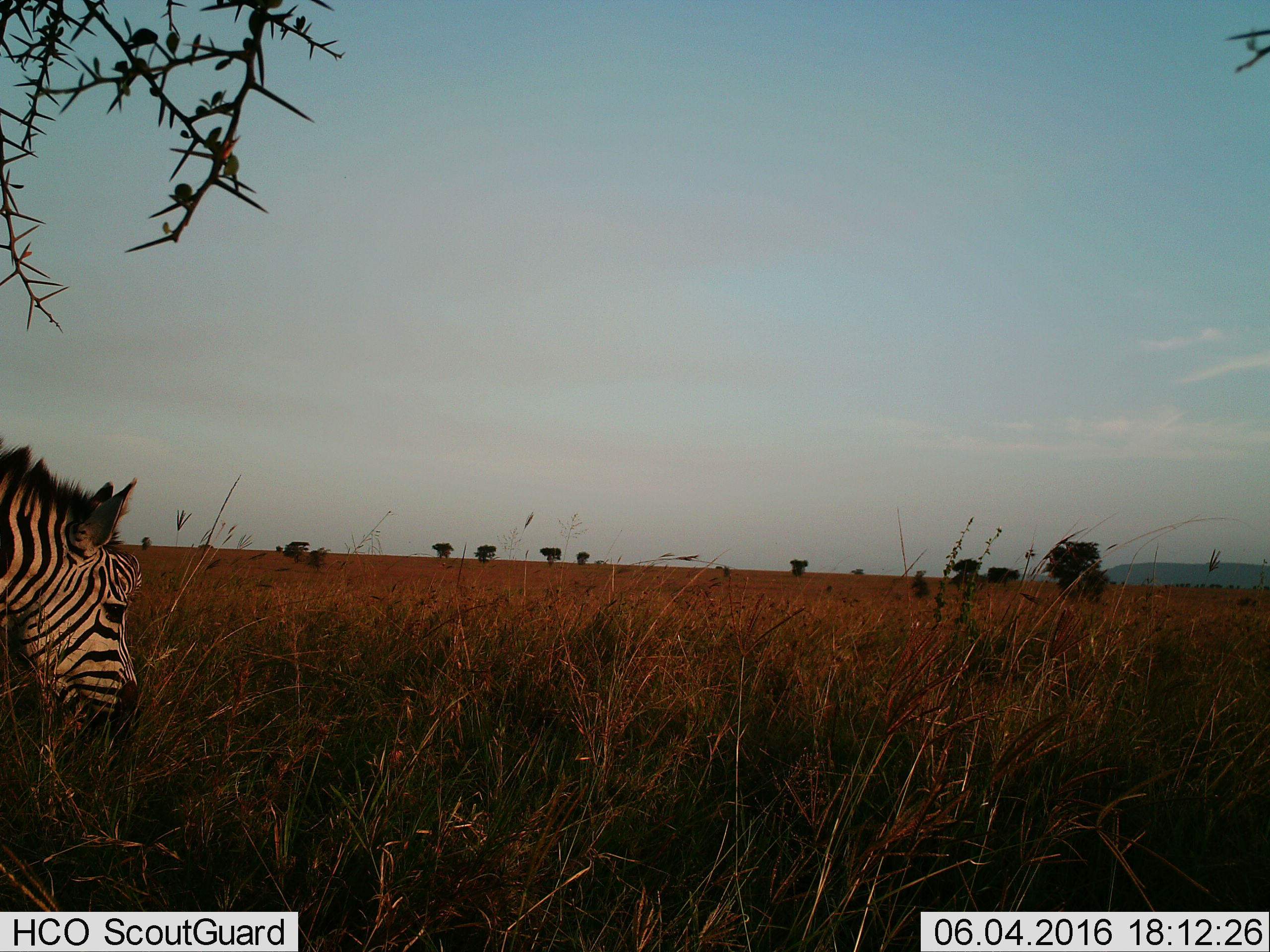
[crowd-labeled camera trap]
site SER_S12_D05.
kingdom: Animalia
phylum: Chordata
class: Mammalia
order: Perissodactyla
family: Equidae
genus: Equus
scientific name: Equus quagga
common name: plains zebra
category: zebraplains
Zebraplains (plains zebra) (Equus quagga), count 1. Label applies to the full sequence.